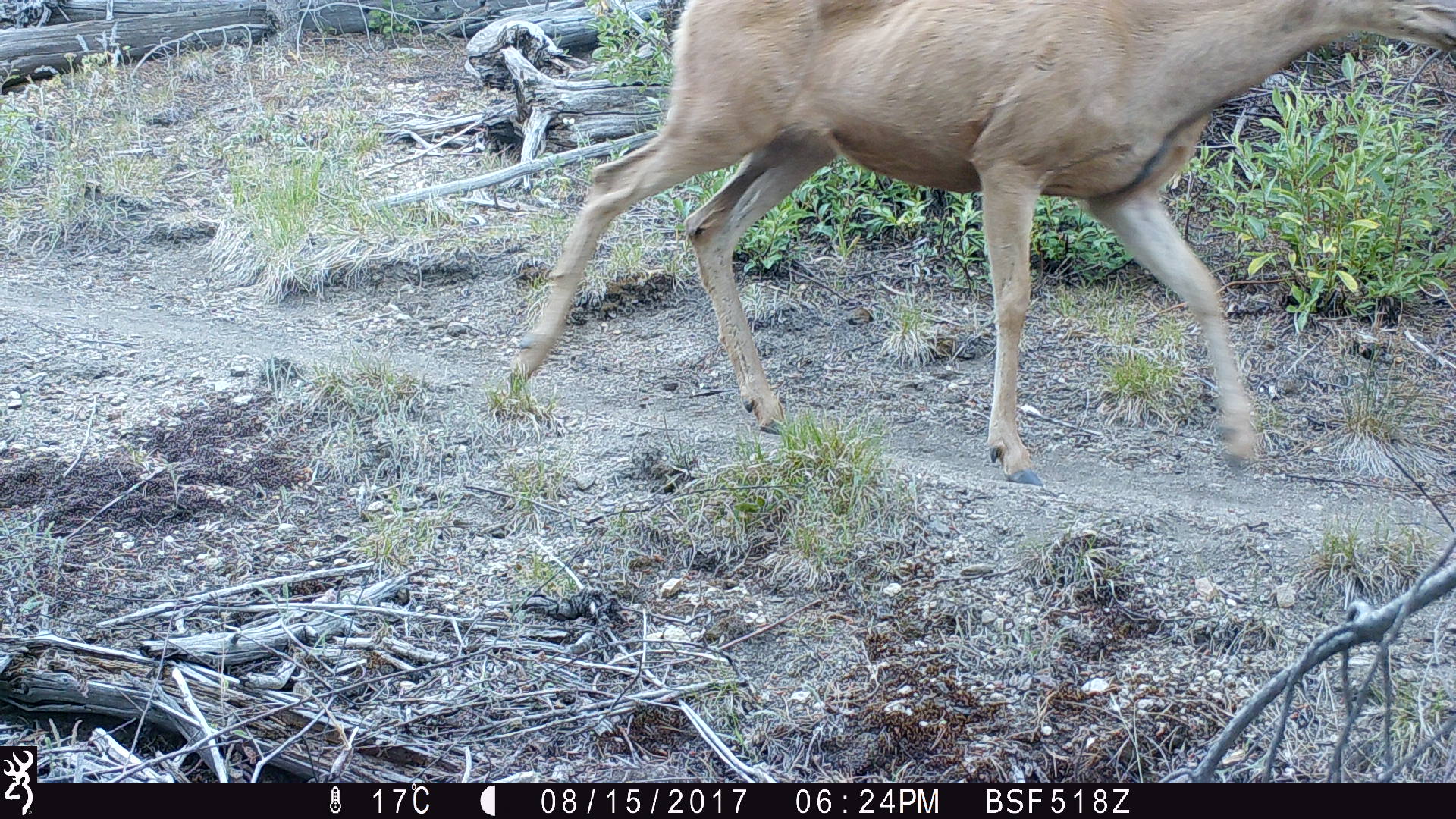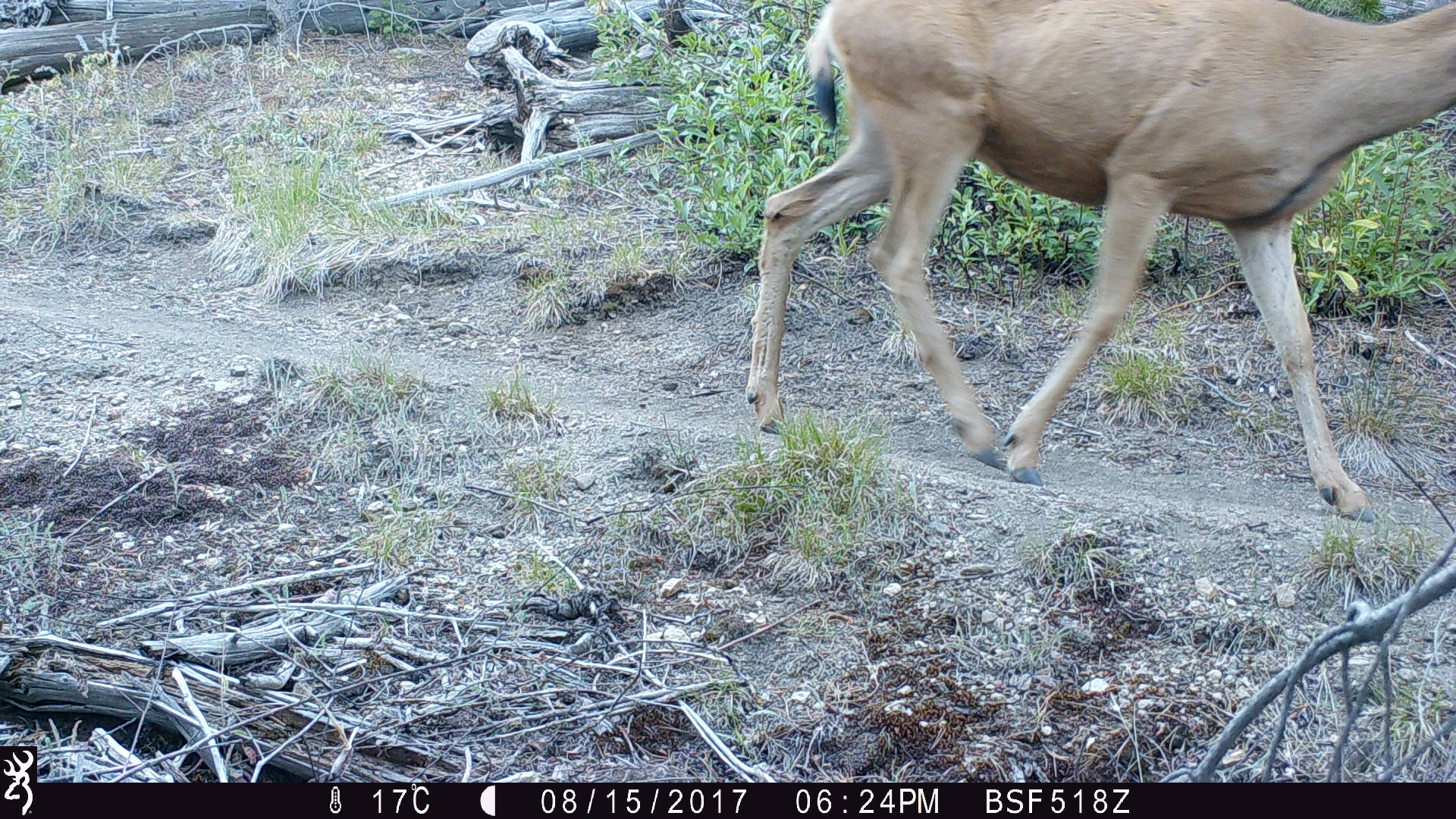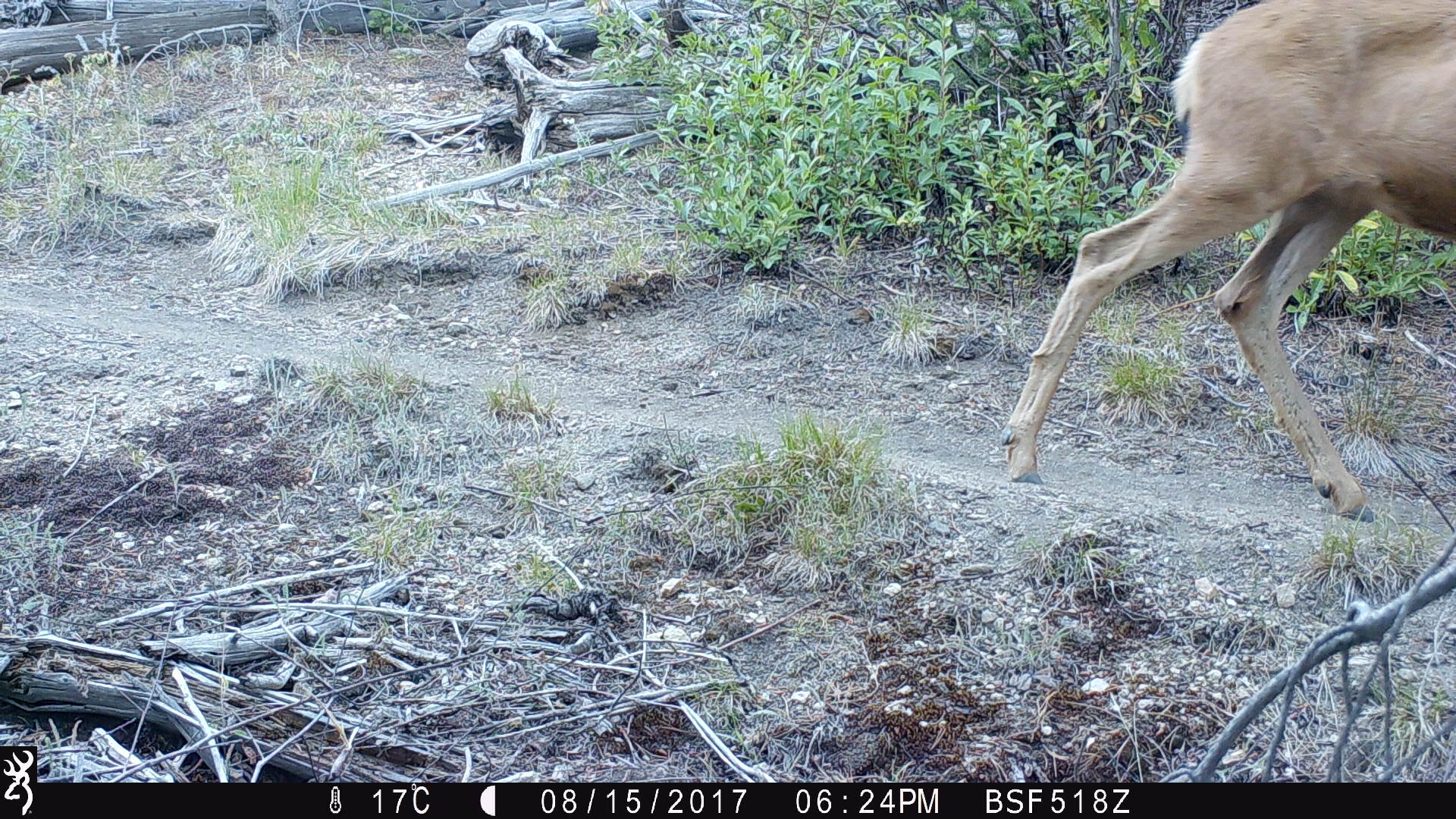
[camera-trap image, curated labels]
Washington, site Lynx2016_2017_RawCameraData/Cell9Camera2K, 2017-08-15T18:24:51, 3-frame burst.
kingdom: Animalia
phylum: Chordata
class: Mammalia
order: Artiodactyla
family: Cervidae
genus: Odocoileus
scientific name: Odocoileus hemionus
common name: mule deer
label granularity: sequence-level